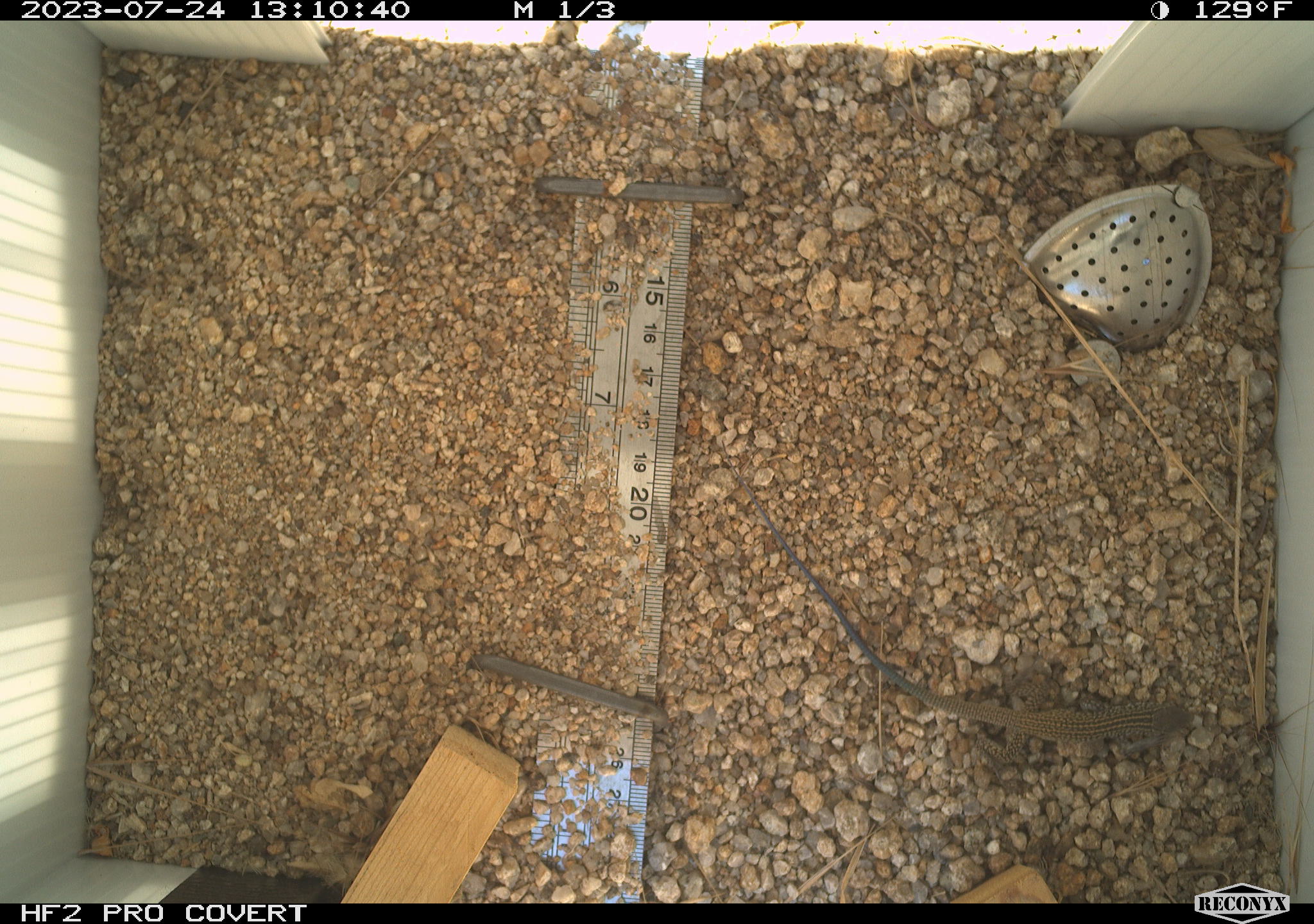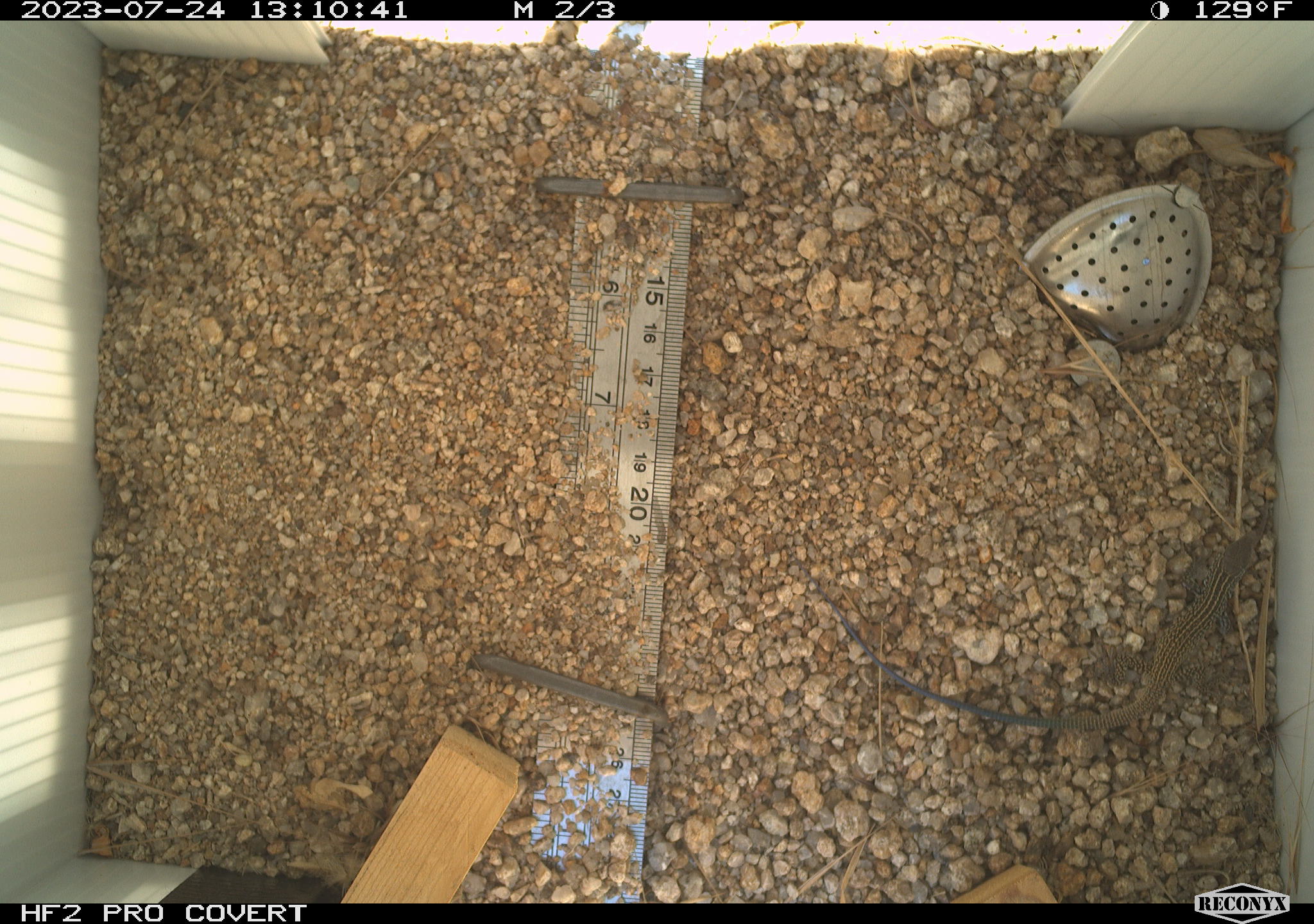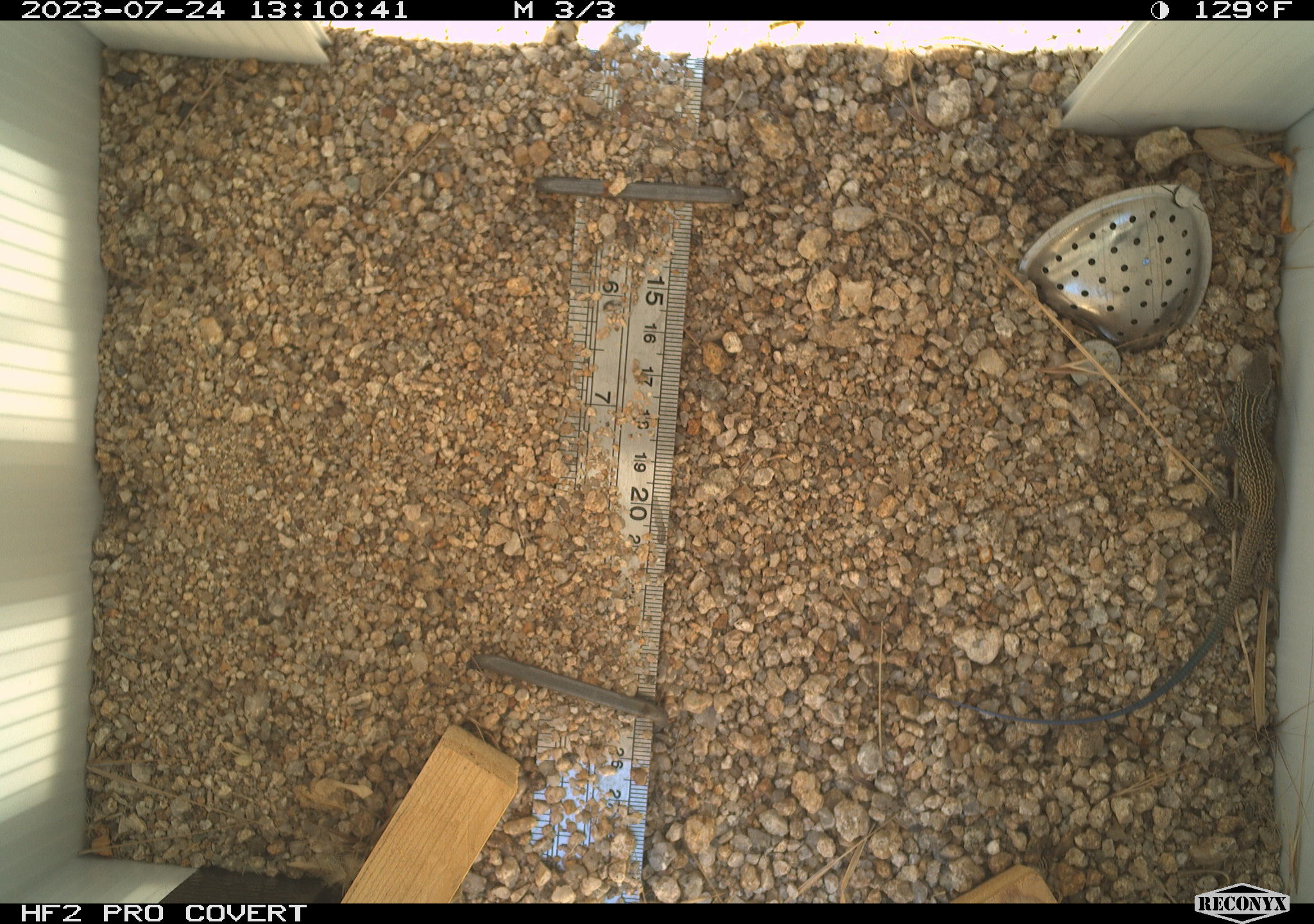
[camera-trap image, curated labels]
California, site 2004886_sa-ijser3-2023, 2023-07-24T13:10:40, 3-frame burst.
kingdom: Animalia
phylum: Chordata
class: Reptilia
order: Squamata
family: Teiidae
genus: Aspidoscelis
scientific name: Aspidoscelis tigris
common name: western whiptail